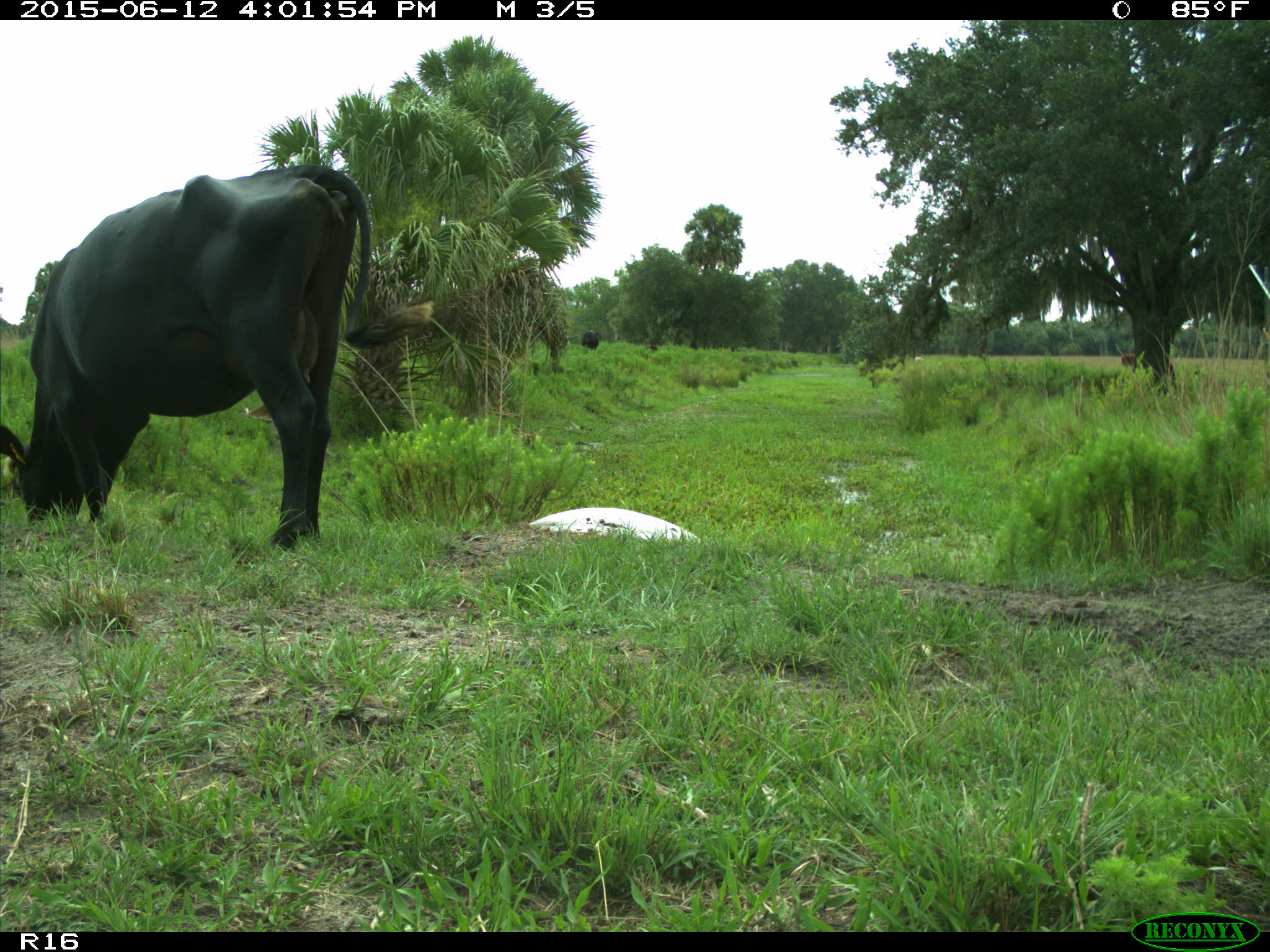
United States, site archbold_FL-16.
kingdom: Animalia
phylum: Chordata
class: Mammalia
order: Artiodactyla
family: Bovidae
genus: Bos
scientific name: Bos taurus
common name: domestic cow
Bos taurus (domestic cow).